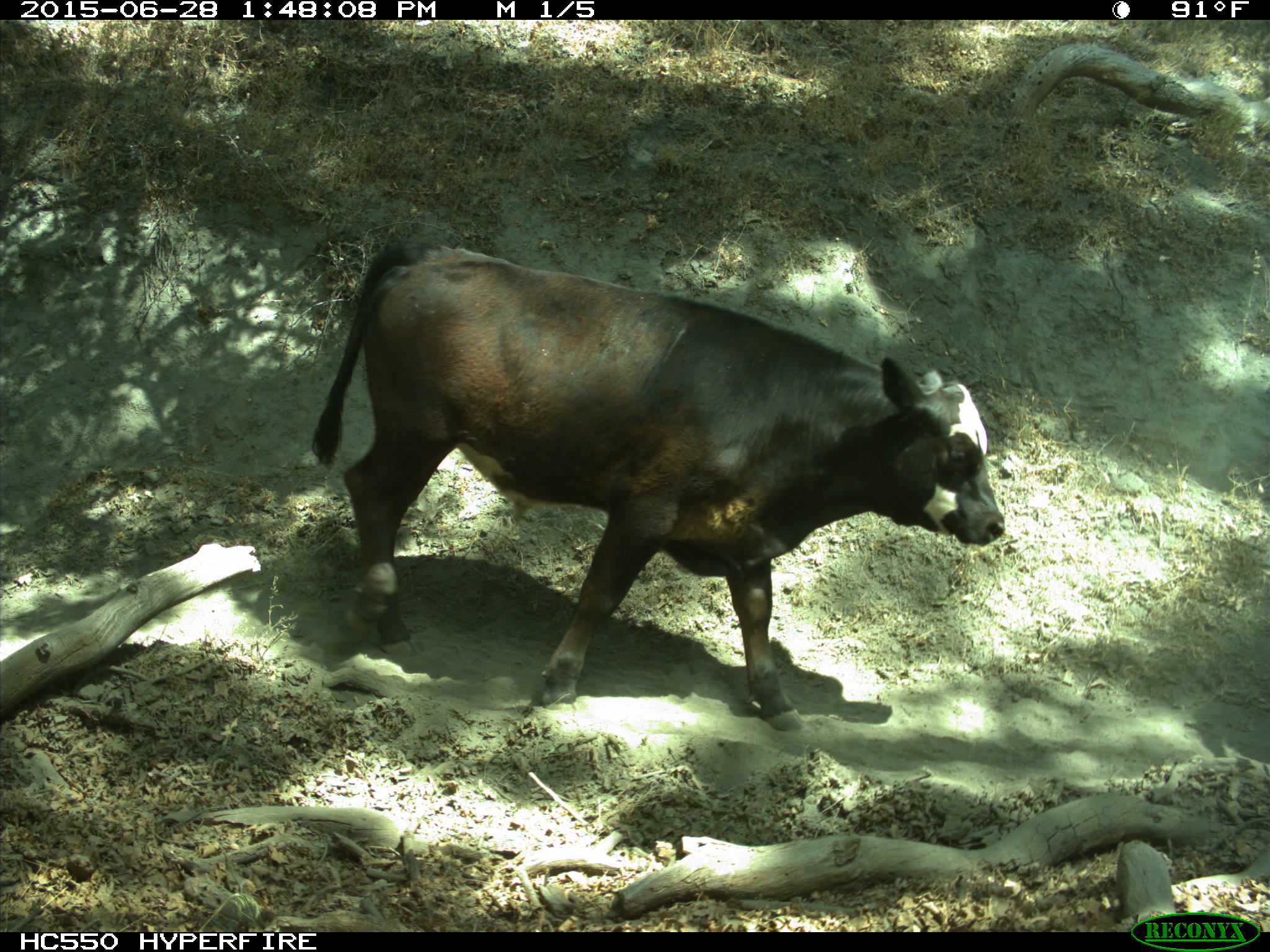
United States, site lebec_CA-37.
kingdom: Animalia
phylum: Chordata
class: Mammalia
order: Artiodactyla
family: Bovidae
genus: Bos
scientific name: Bos taurus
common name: domestic cow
Bos taurus (domestic cow).